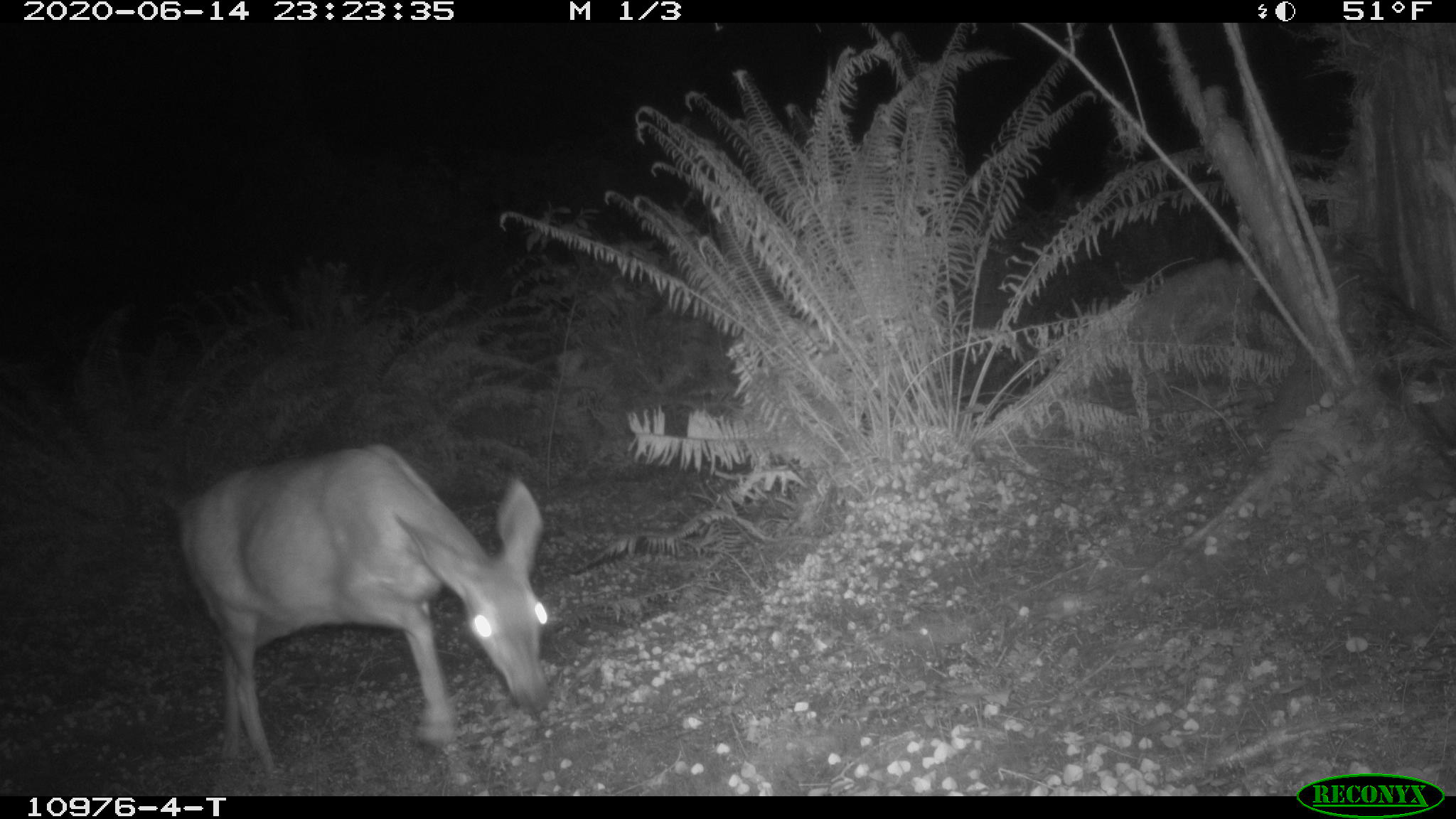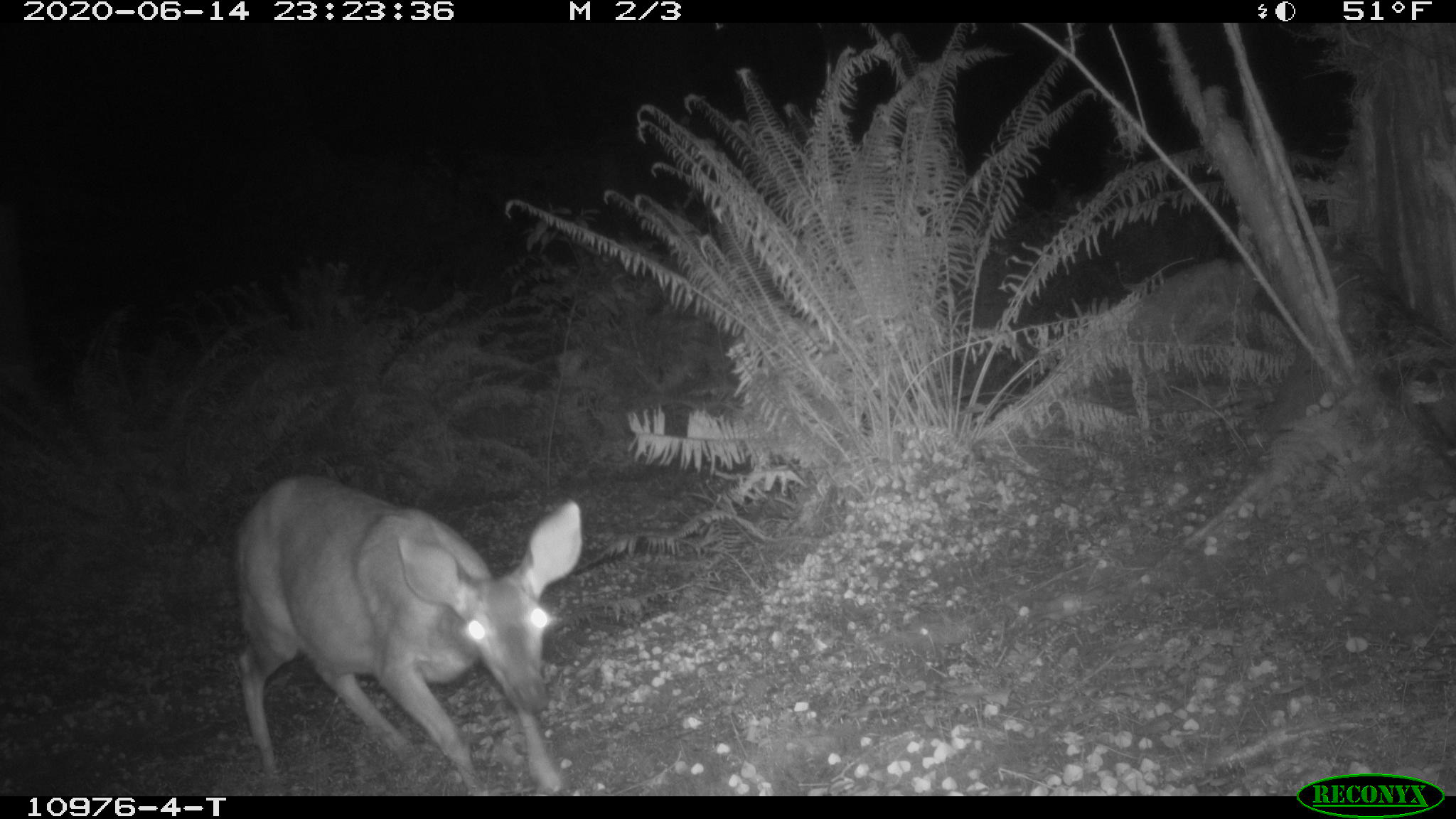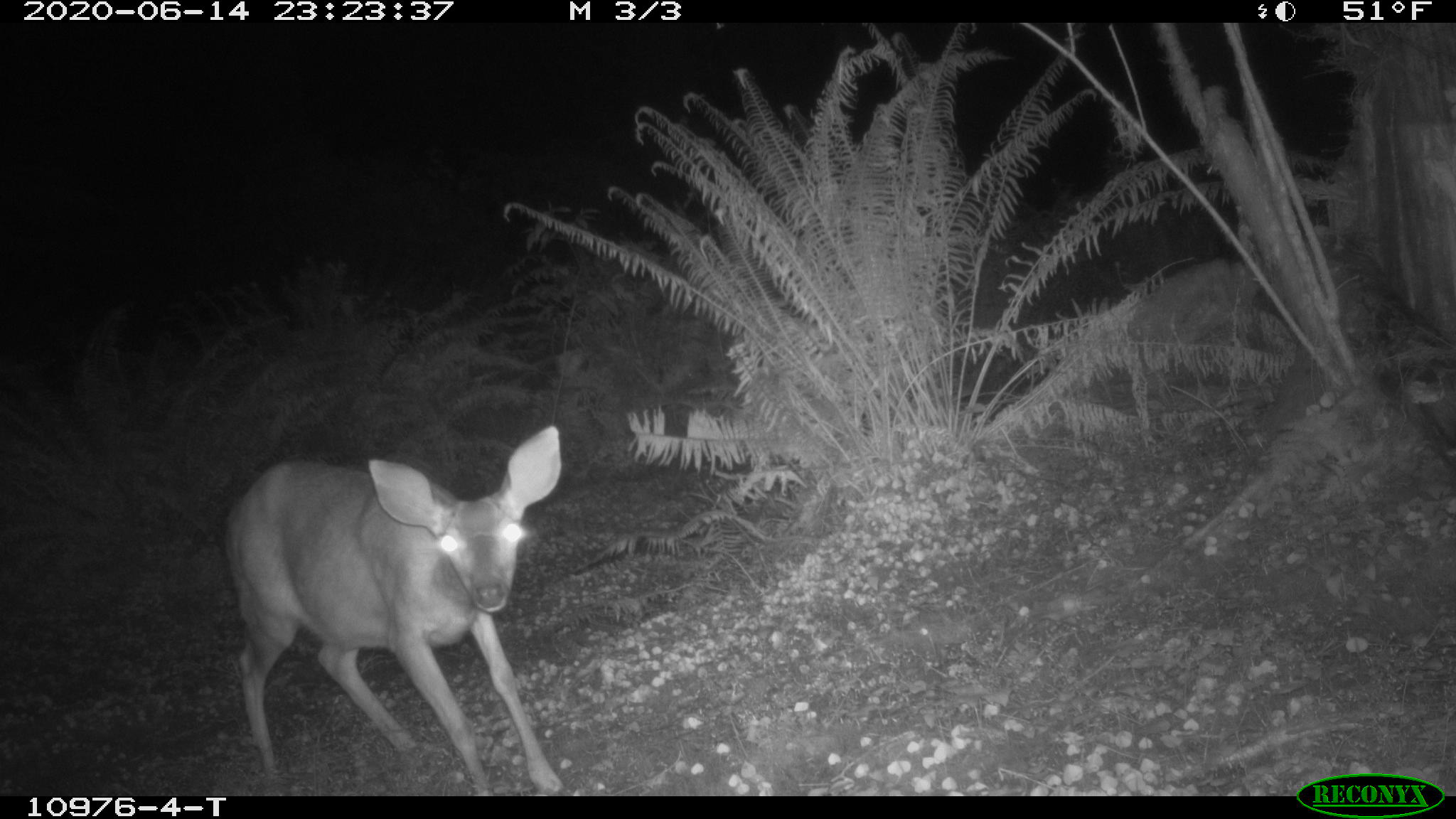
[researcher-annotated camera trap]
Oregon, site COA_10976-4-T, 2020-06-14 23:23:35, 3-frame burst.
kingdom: Animalia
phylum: Chordata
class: Mammalia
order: Artiodactyla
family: Cervidae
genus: Odocoileus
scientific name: Odocoileus hemionus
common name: black-tailed deer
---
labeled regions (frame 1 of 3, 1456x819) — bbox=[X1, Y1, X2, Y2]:
black-tailed deer: bbox=[167, 421, 565, 776]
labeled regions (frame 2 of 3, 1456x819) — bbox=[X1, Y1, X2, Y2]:
black-tailed deer: bbox=[224, 457, 605, 791]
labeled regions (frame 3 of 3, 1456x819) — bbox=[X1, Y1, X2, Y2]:
black-tailed deer: bbox=[213, 418, 581, 793]